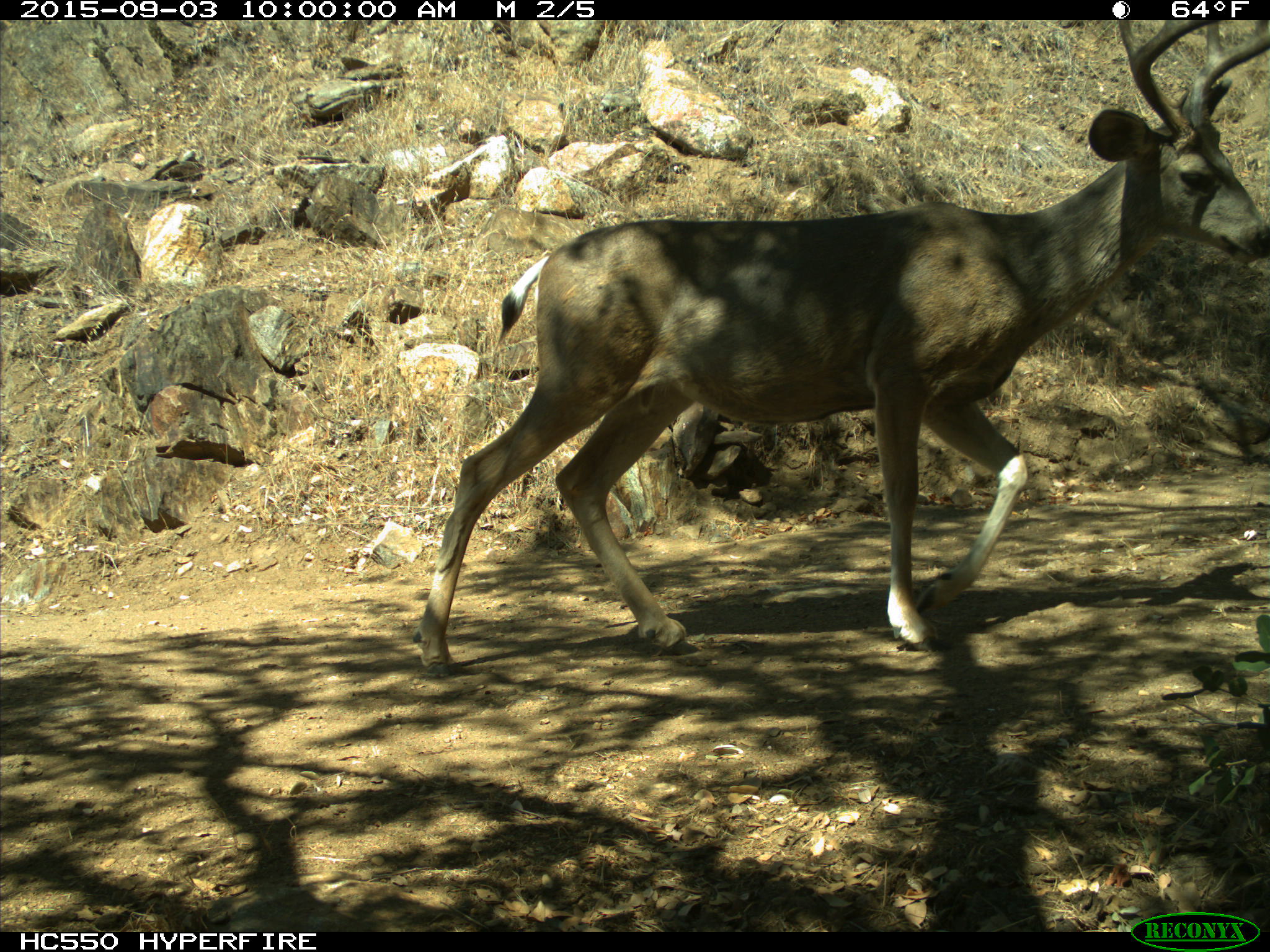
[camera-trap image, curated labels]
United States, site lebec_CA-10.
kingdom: Animalia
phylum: Chordata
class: Mammalia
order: Artiodactyla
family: Cervidae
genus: Odocoileus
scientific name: Odocoileus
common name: deer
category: unidentified deer